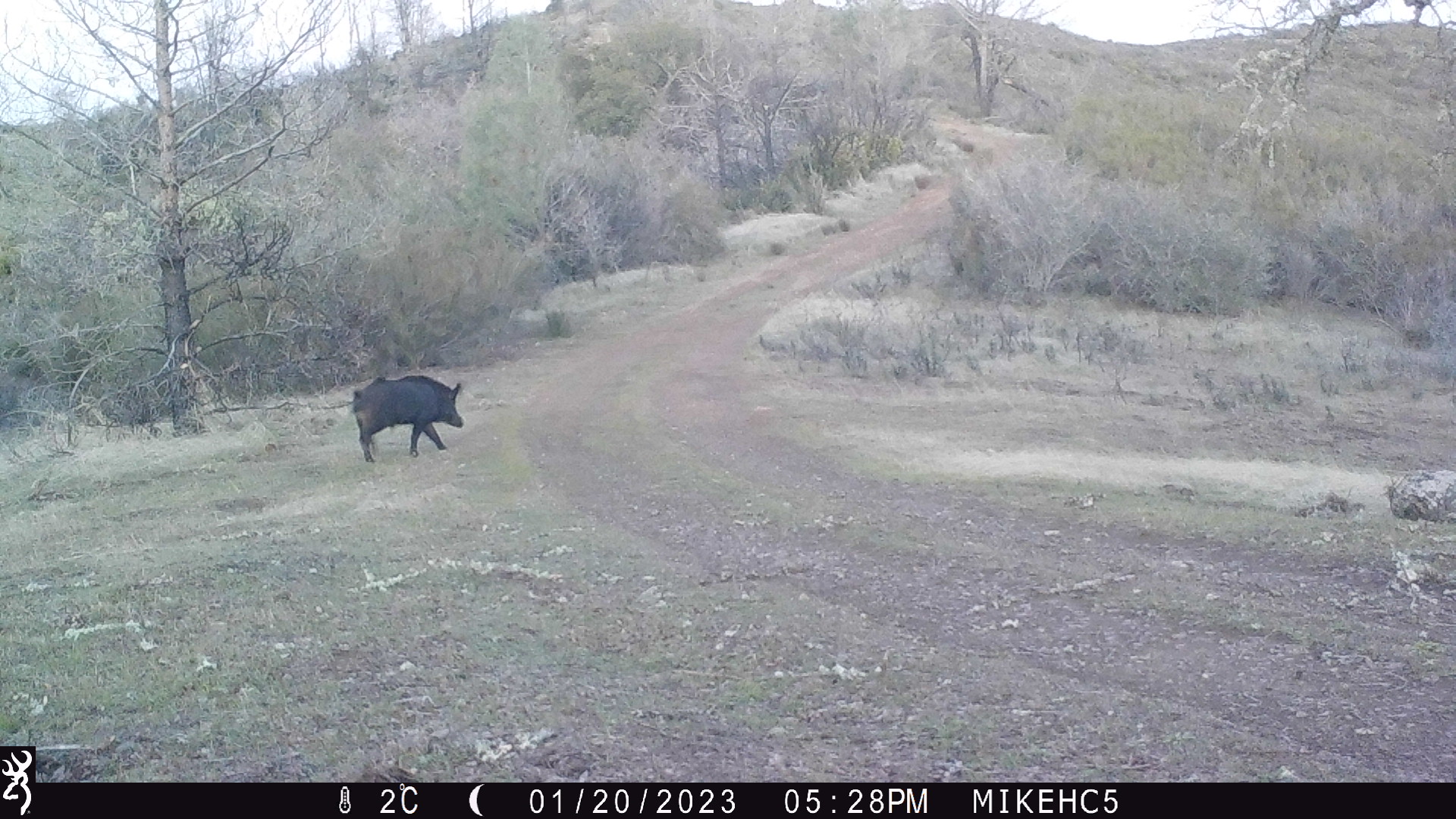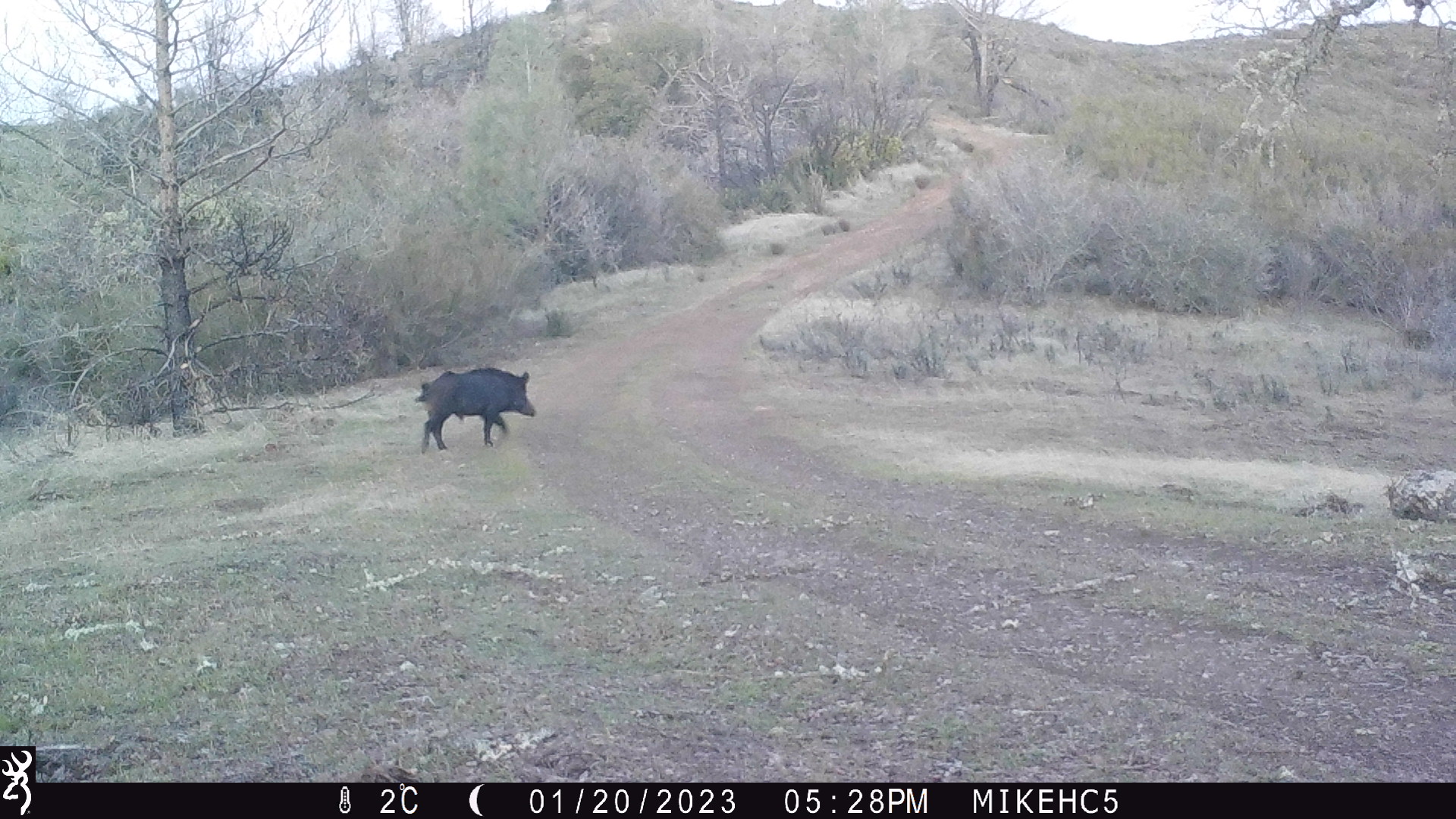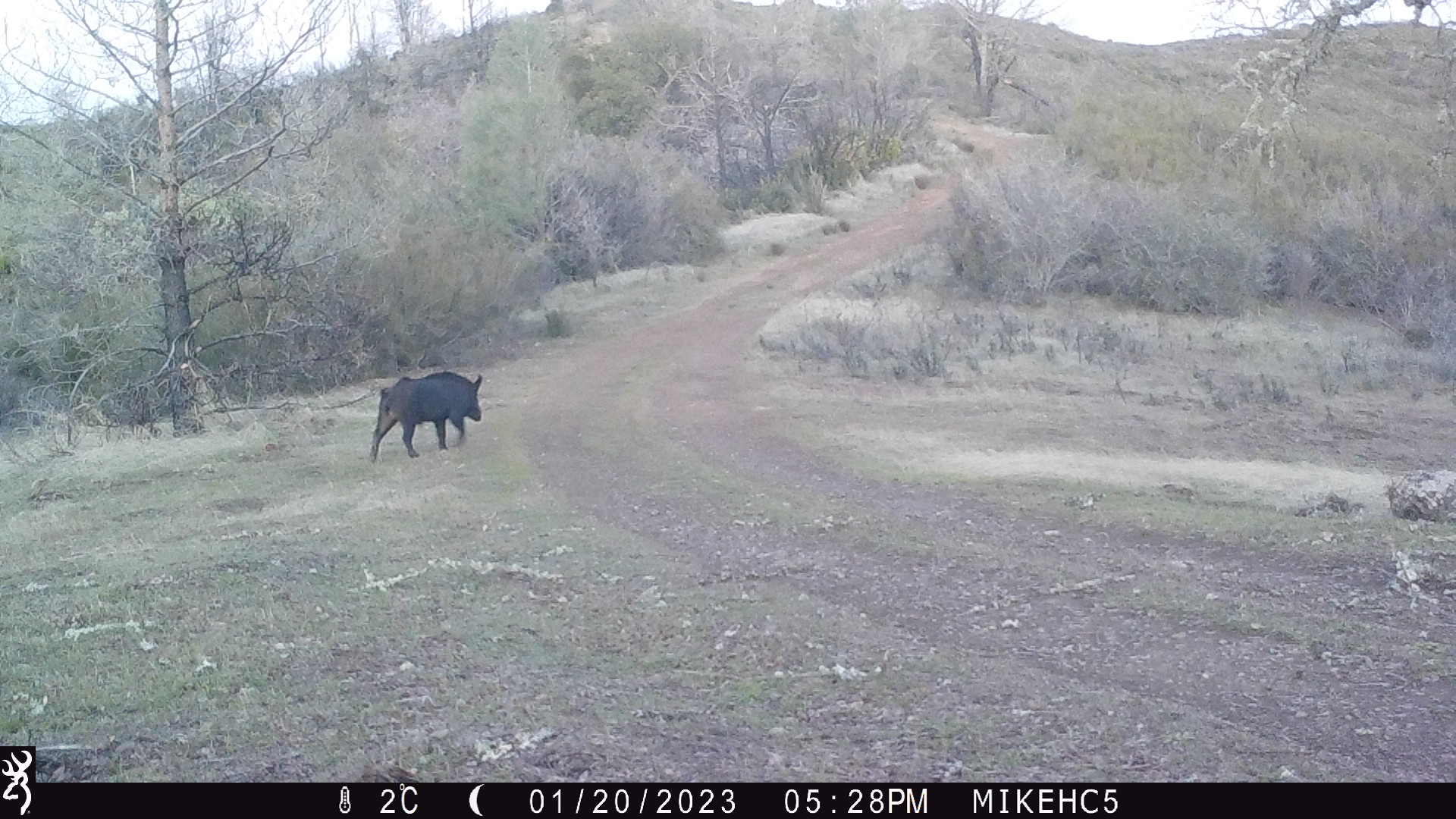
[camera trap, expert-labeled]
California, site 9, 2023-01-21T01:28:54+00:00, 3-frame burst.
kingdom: Animalia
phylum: Chordata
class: Mammalia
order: Artiodactyla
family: Suidae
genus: Sus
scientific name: Sus scrofa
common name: wild boar